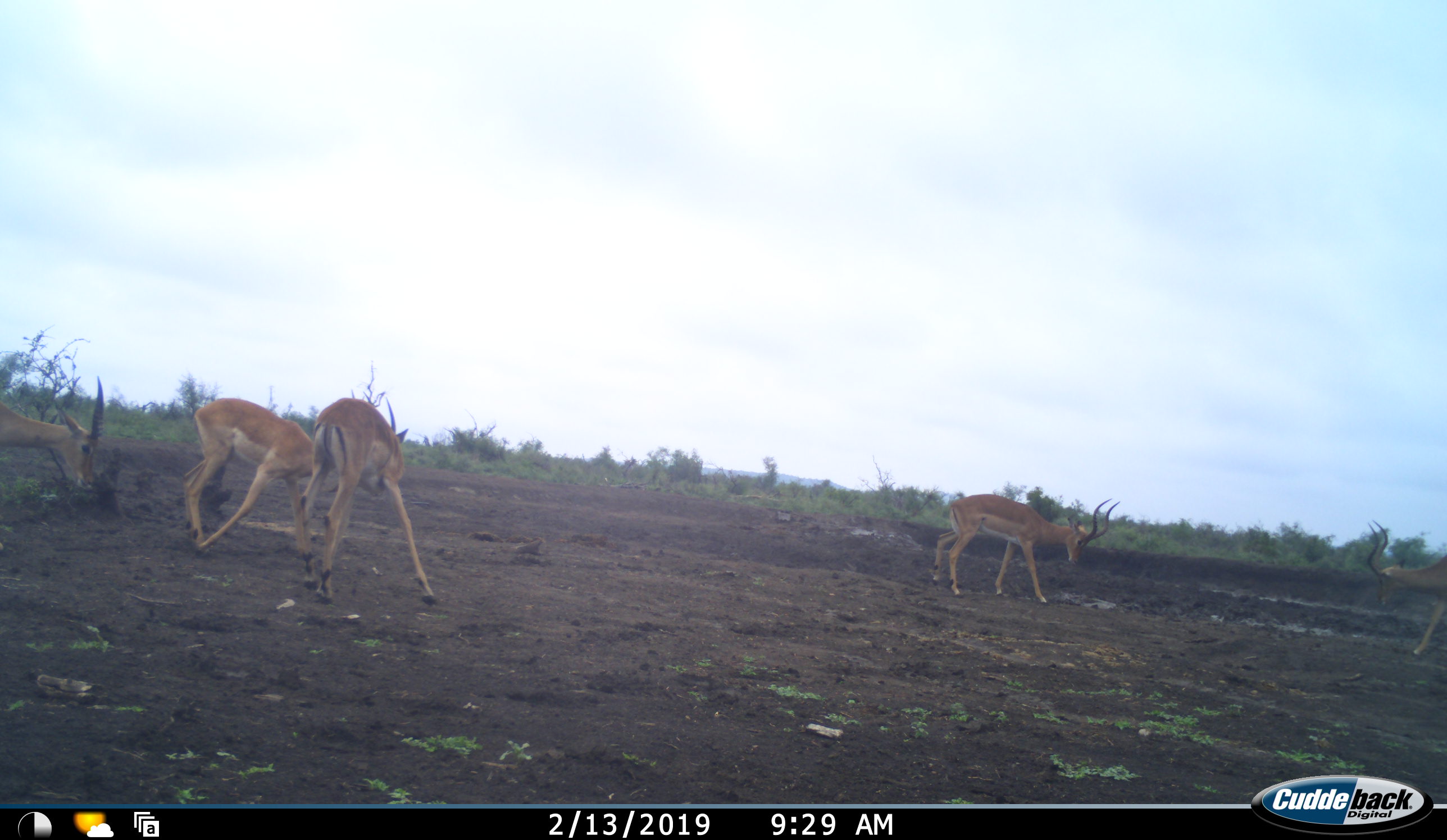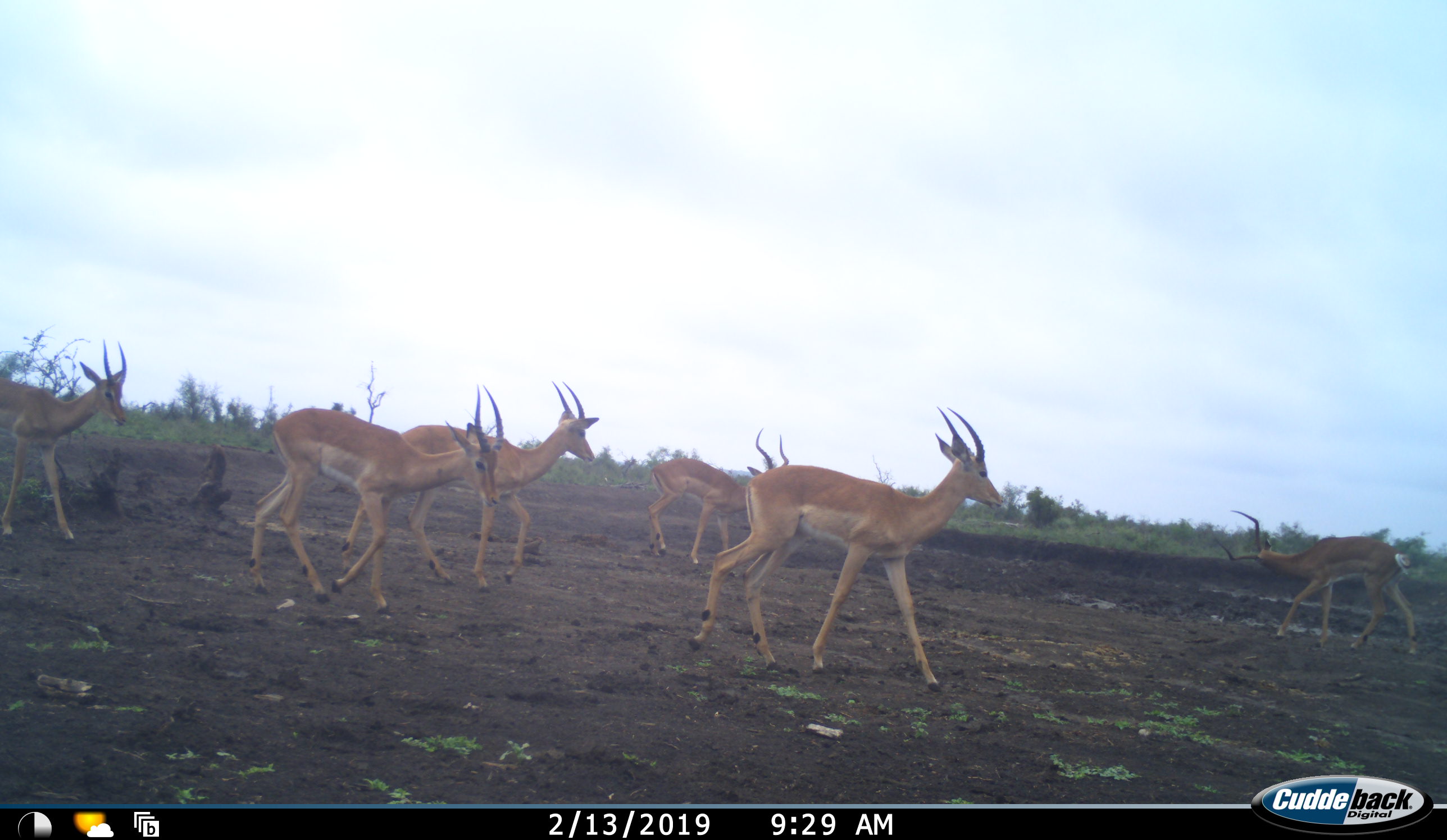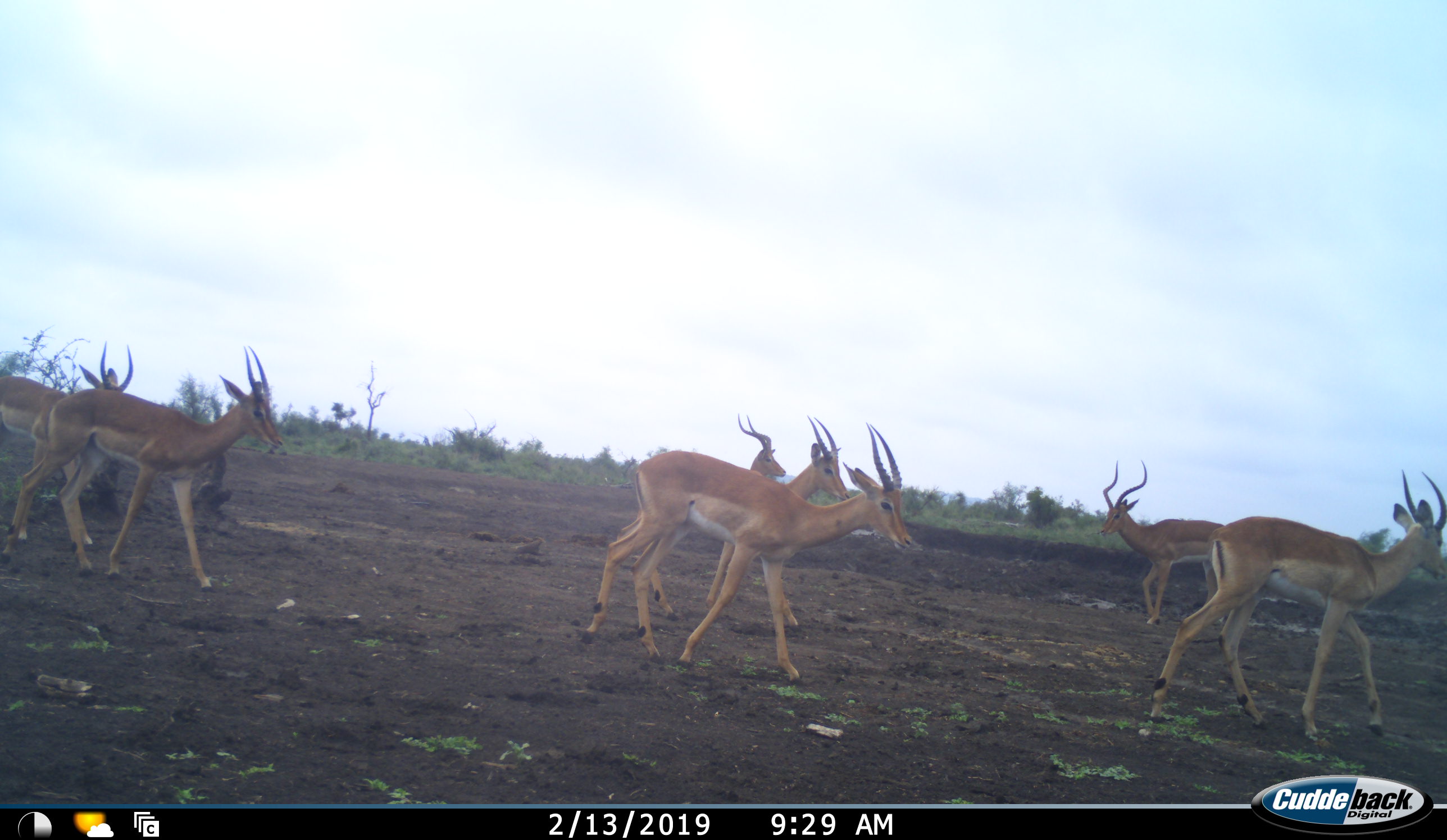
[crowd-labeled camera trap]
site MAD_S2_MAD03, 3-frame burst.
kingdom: Animalia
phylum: Chordata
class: Mammalia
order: Artiodactyla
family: Bovidae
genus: Aepyceros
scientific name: Aepyceros melampus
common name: impala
Impala (Aepyceros melampus), count 6. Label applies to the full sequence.